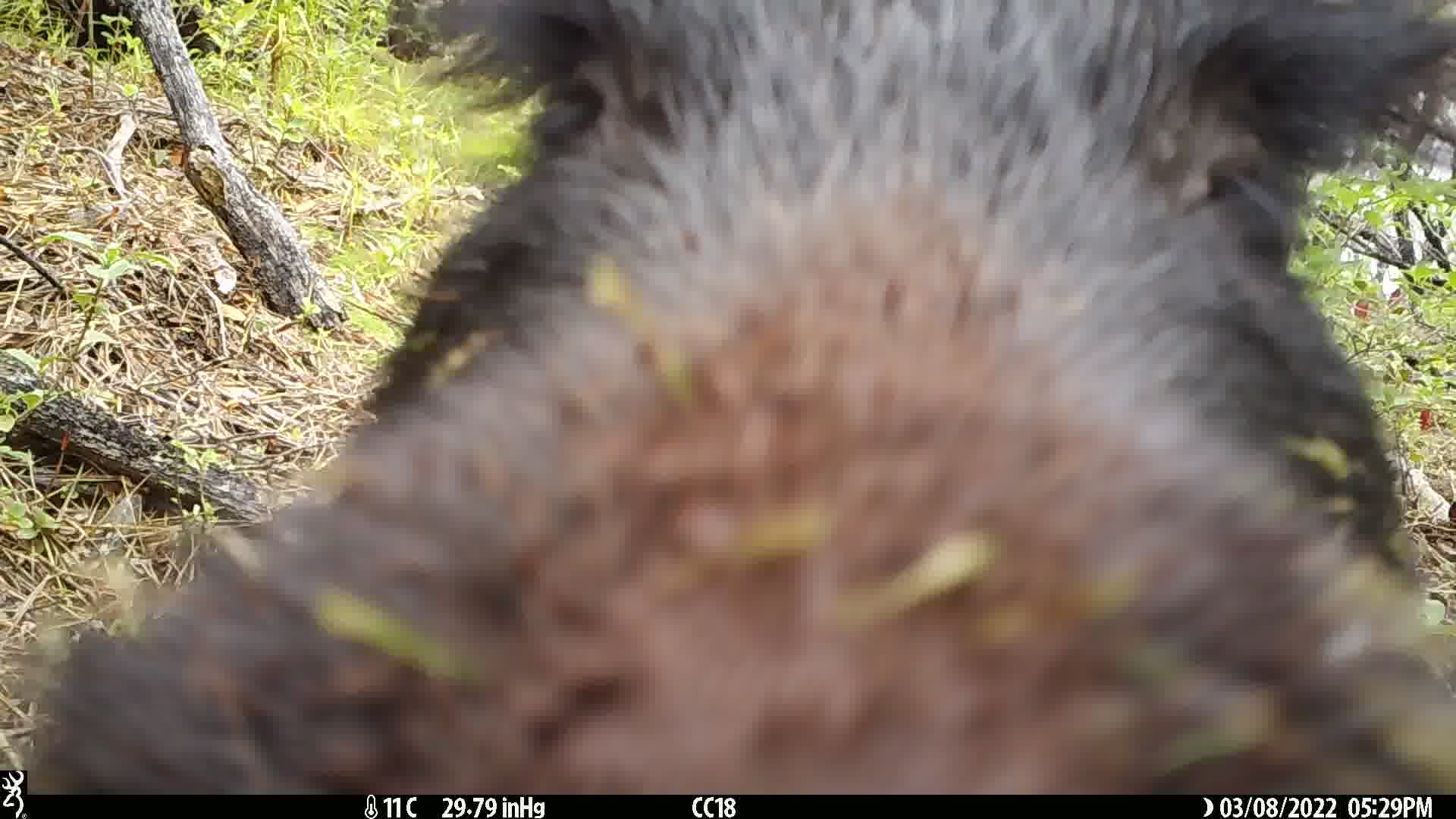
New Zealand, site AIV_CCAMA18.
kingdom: Animalia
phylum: Chordata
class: Mammalia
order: Artiodactyla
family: Suidae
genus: Sus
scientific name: Sus scrofa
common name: pig